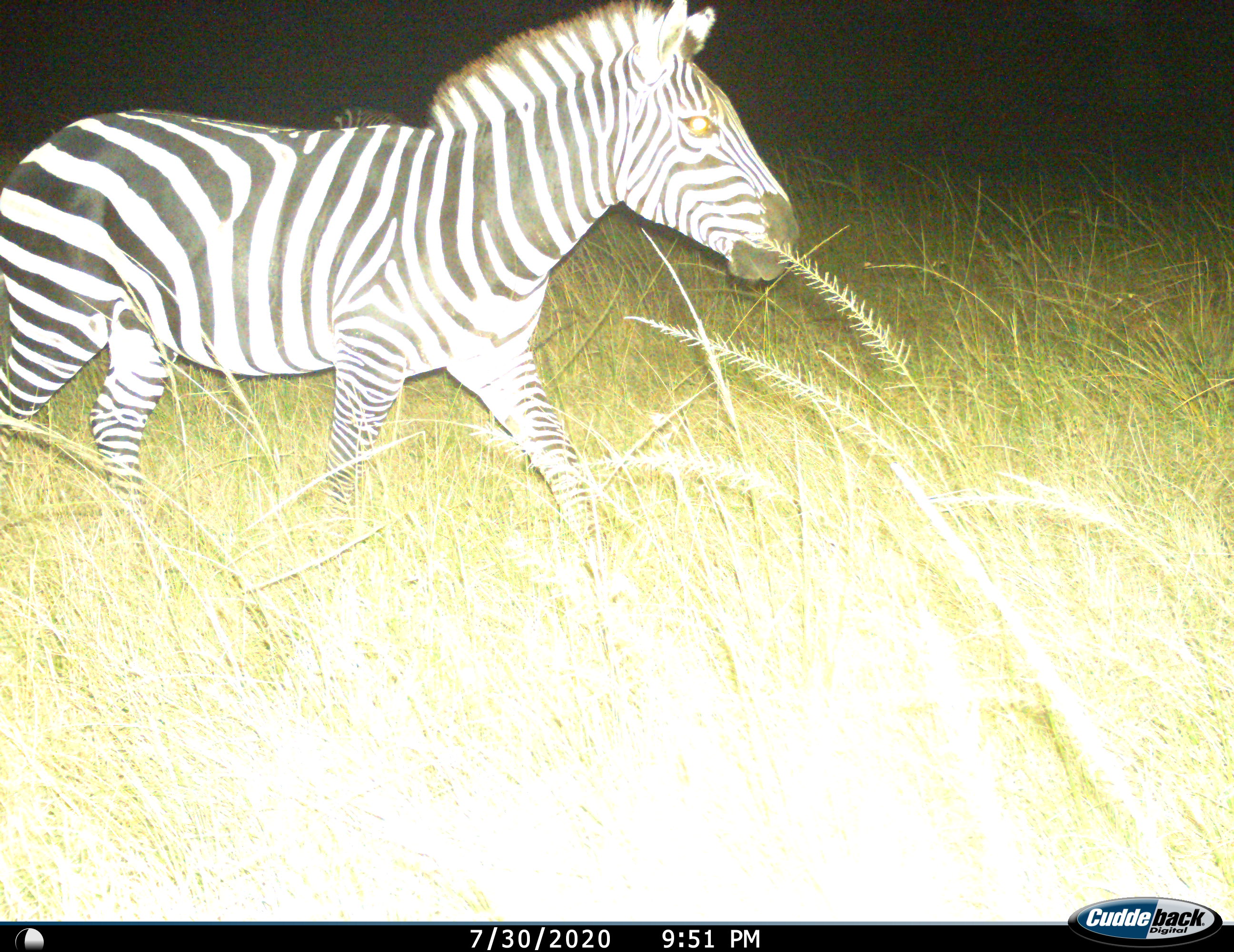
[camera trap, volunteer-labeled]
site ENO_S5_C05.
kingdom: Animalia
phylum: Chordata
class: Mammalia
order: Perissodactyla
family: Equidae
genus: Equus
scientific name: Equus quagga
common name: plains zebra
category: zebraplains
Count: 1.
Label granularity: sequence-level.